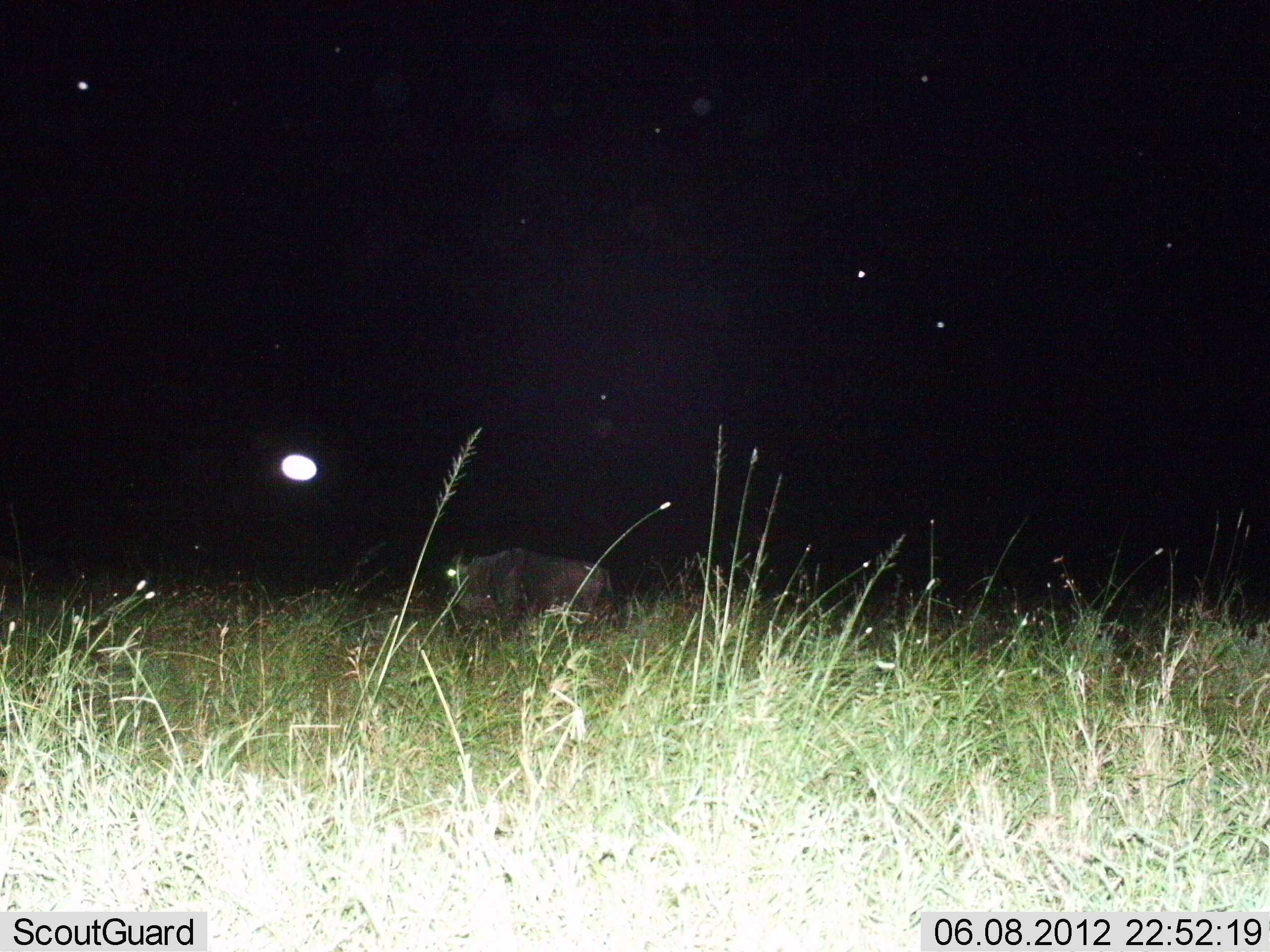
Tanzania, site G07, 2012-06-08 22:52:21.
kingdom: Animalia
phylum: Chordata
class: Mammalia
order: Artiodactyla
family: Bovidae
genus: Connochaetes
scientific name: Connochaetes taurinus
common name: blue wildebeest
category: wildebeest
Wildebeest (blue wildebeest) (Connochaetes taurinus), count 1. Behavior (volunteer vote fractions): standing 70%, resting 0%, moving 30%, interacting 0%. Young present (vote fraction): 0%. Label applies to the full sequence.